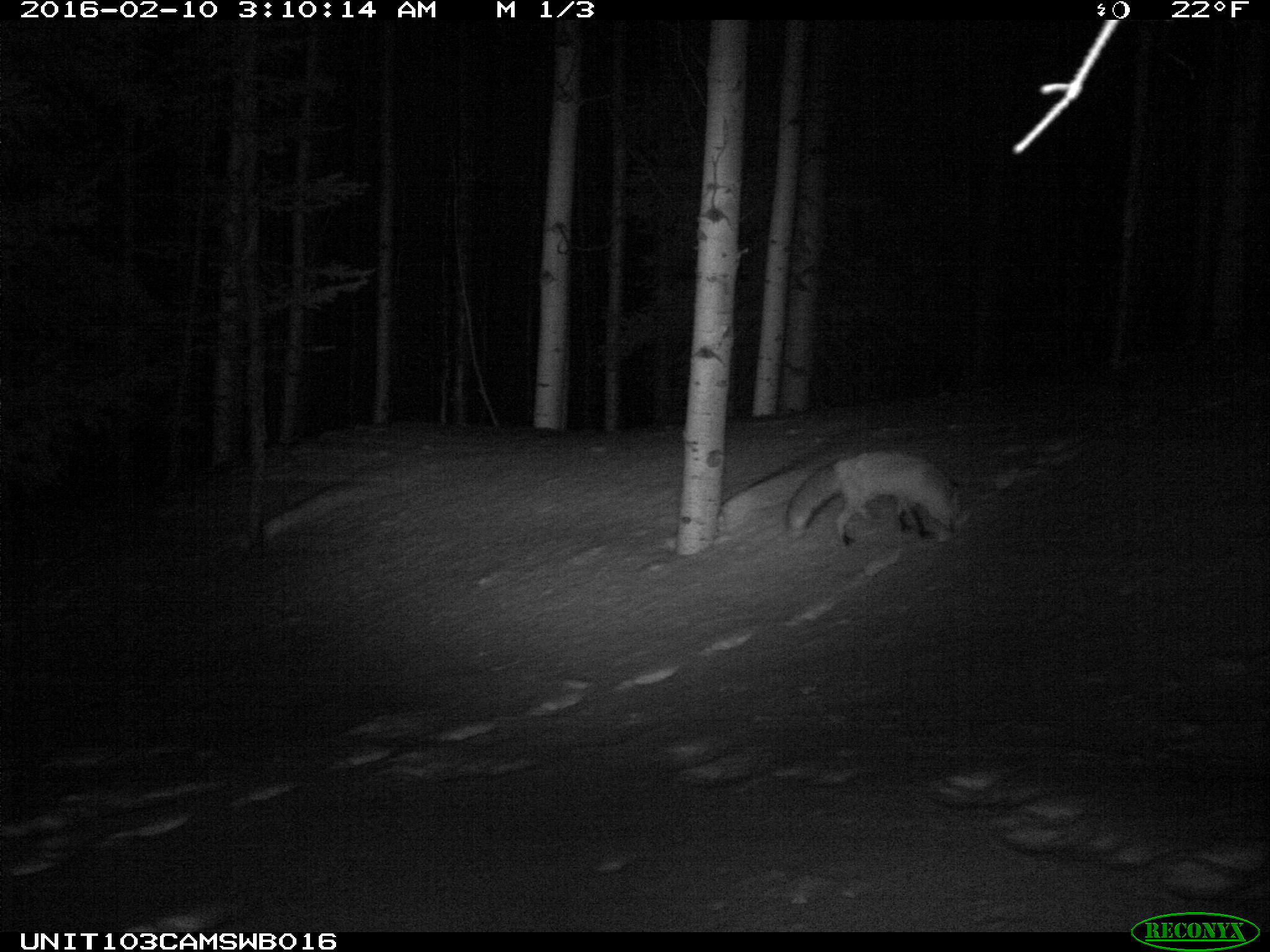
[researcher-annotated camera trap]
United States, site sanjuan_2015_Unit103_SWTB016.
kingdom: Animalia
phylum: Chordata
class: Mammalia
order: Carnivora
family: Canidae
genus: Vulpes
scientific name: Vulpes vulpes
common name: red fox